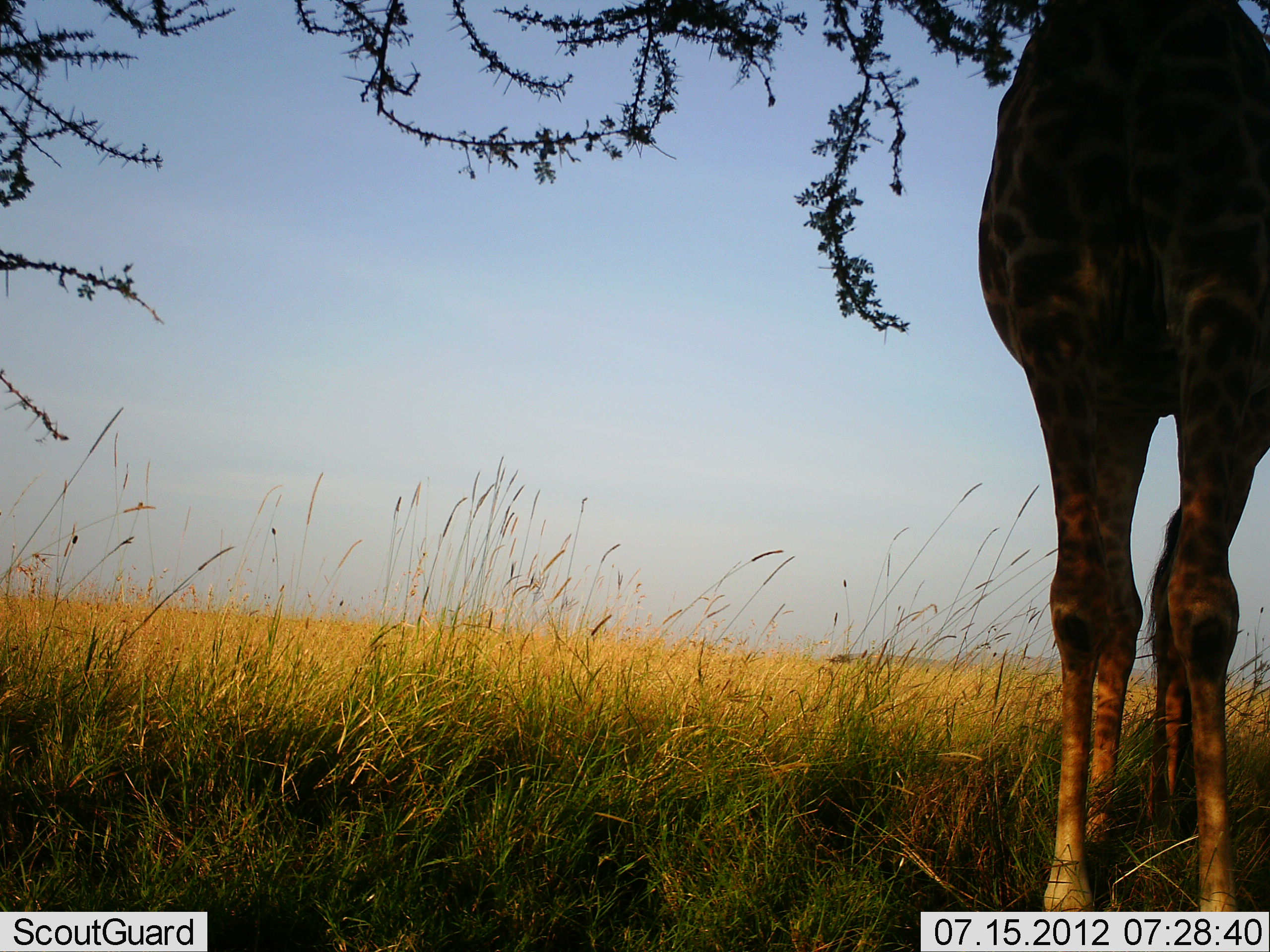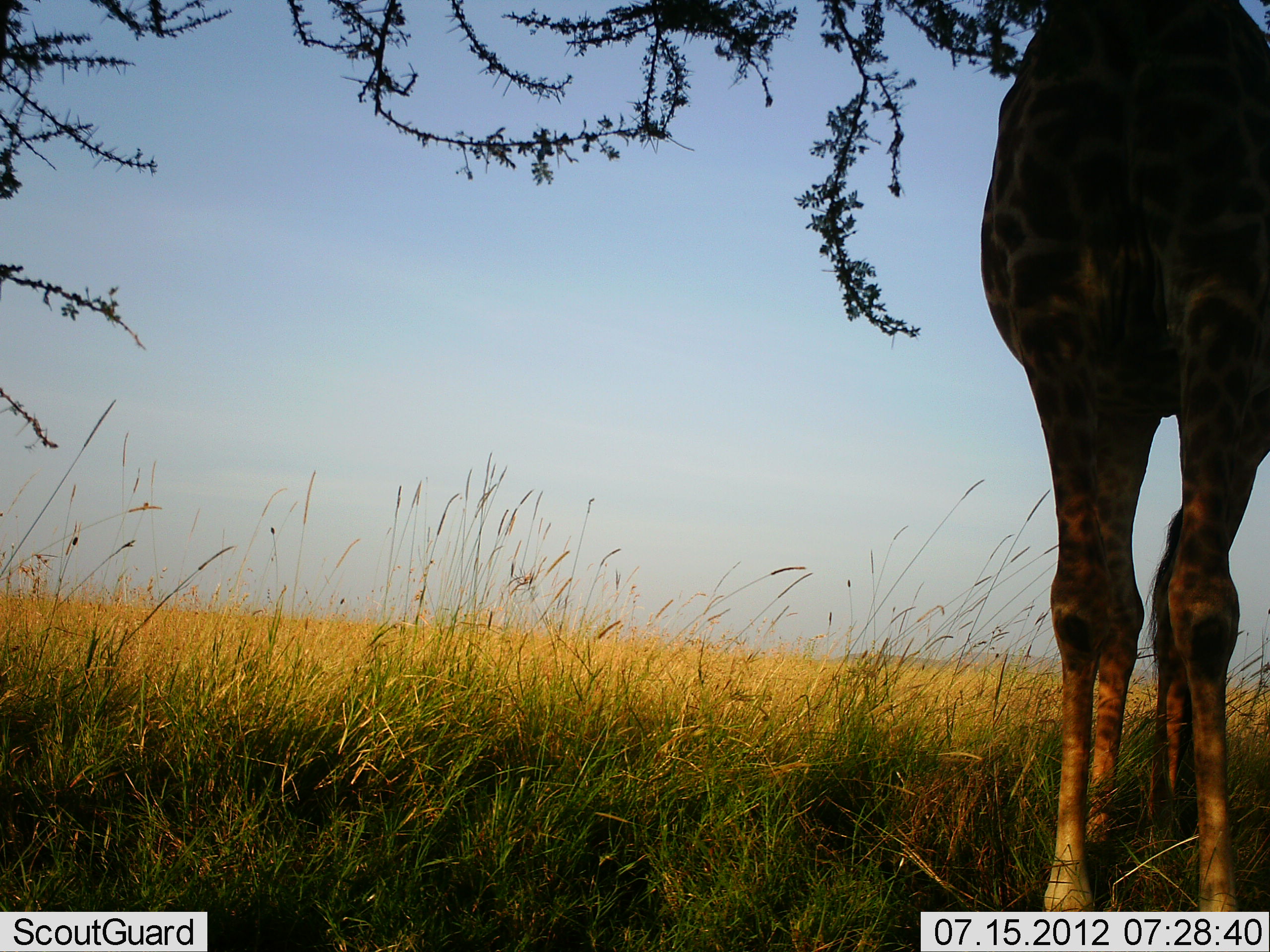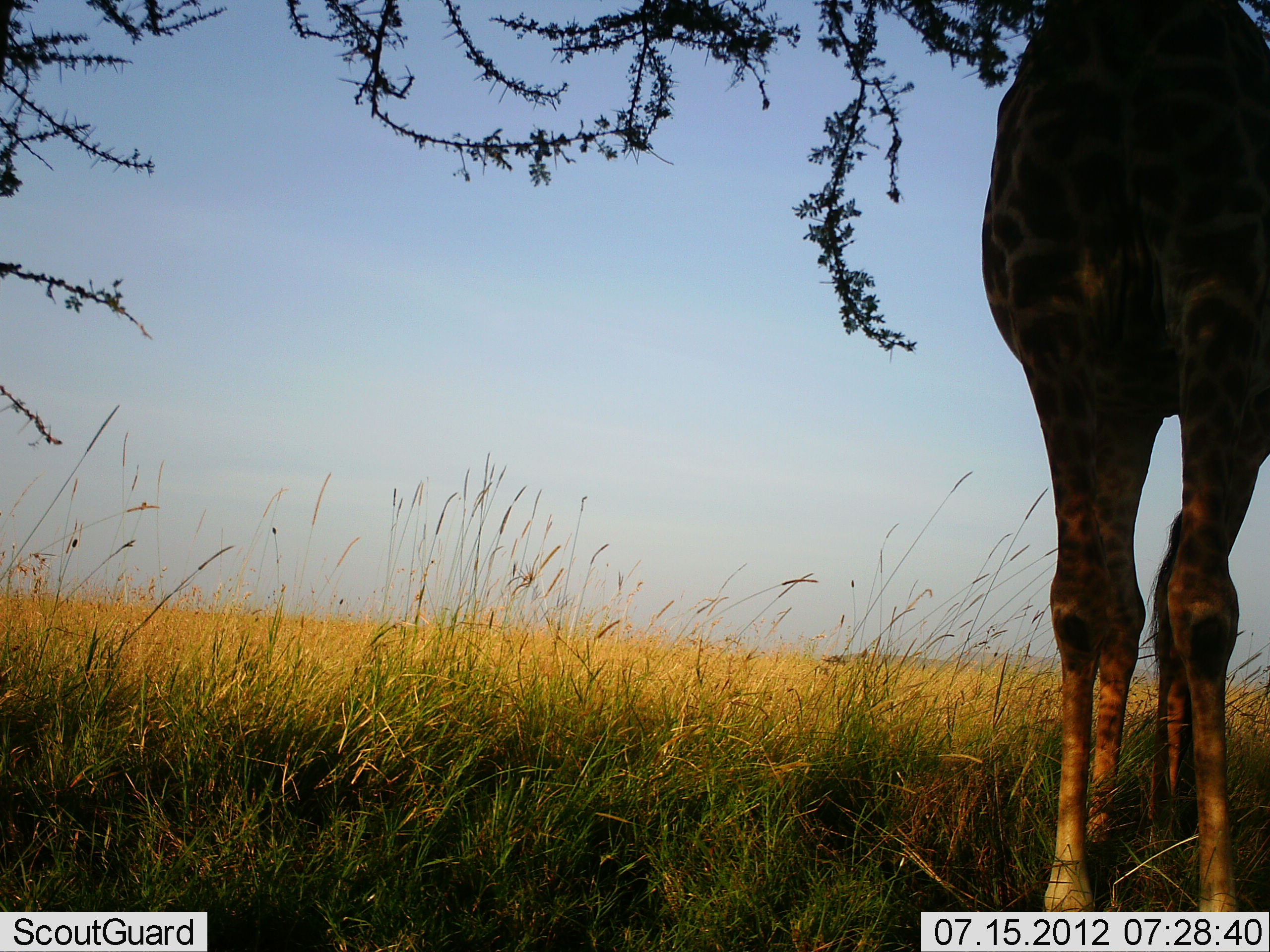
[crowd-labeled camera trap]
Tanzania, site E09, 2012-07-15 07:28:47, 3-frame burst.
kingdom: Animalia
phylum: Chordata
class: Mammalia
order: Artiodactyla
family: Giraffidae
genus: Giraffa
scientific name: Giraffa camelopardalis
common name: giraffe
Giraffe (Giraffa camelopardalis), count 1. Behavior (volunteer vote fractions): standing 80%, resting 0%, moving 0%, interacting 0%. Young present (vote fraction): 0%. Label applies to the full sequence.